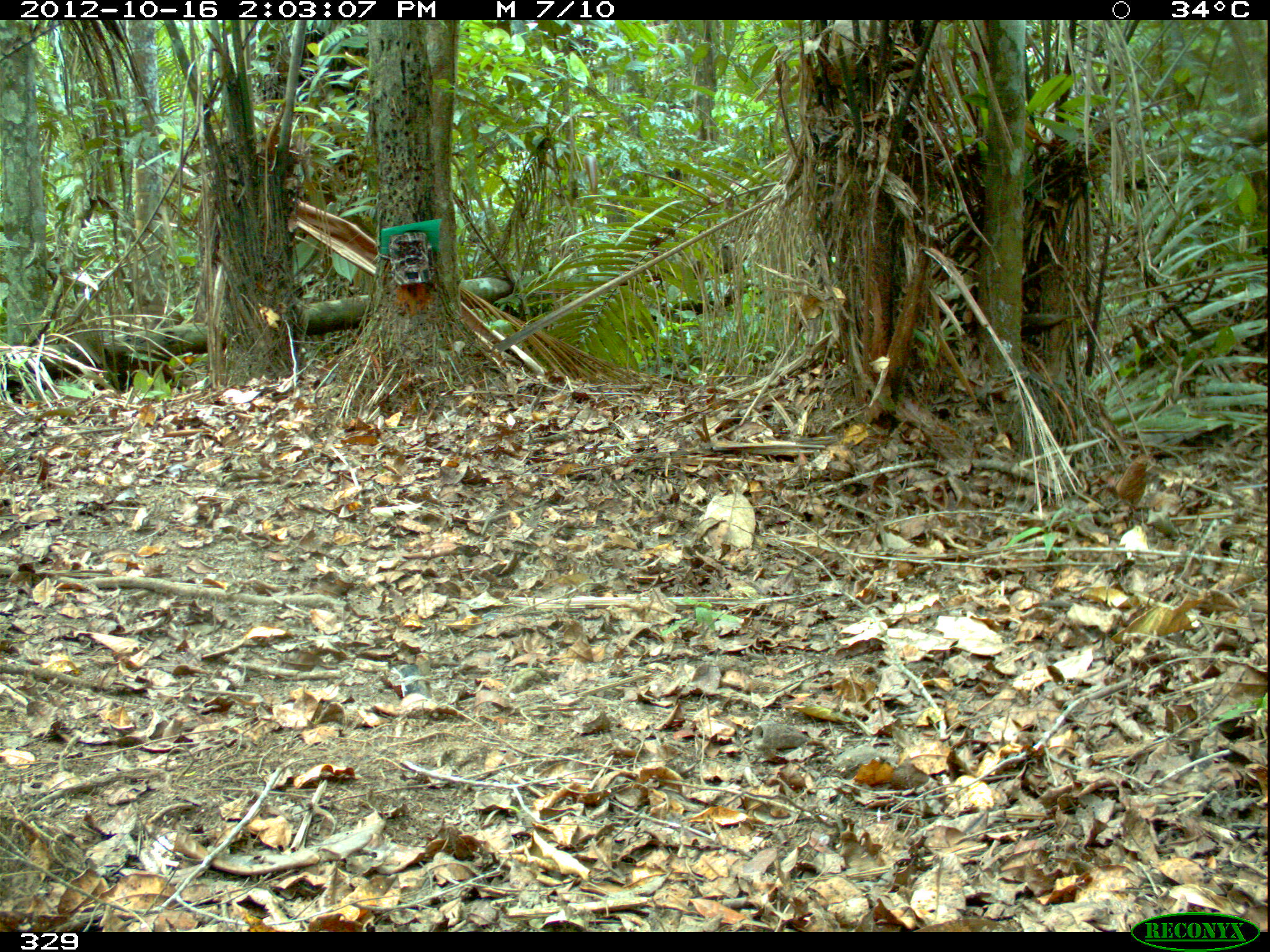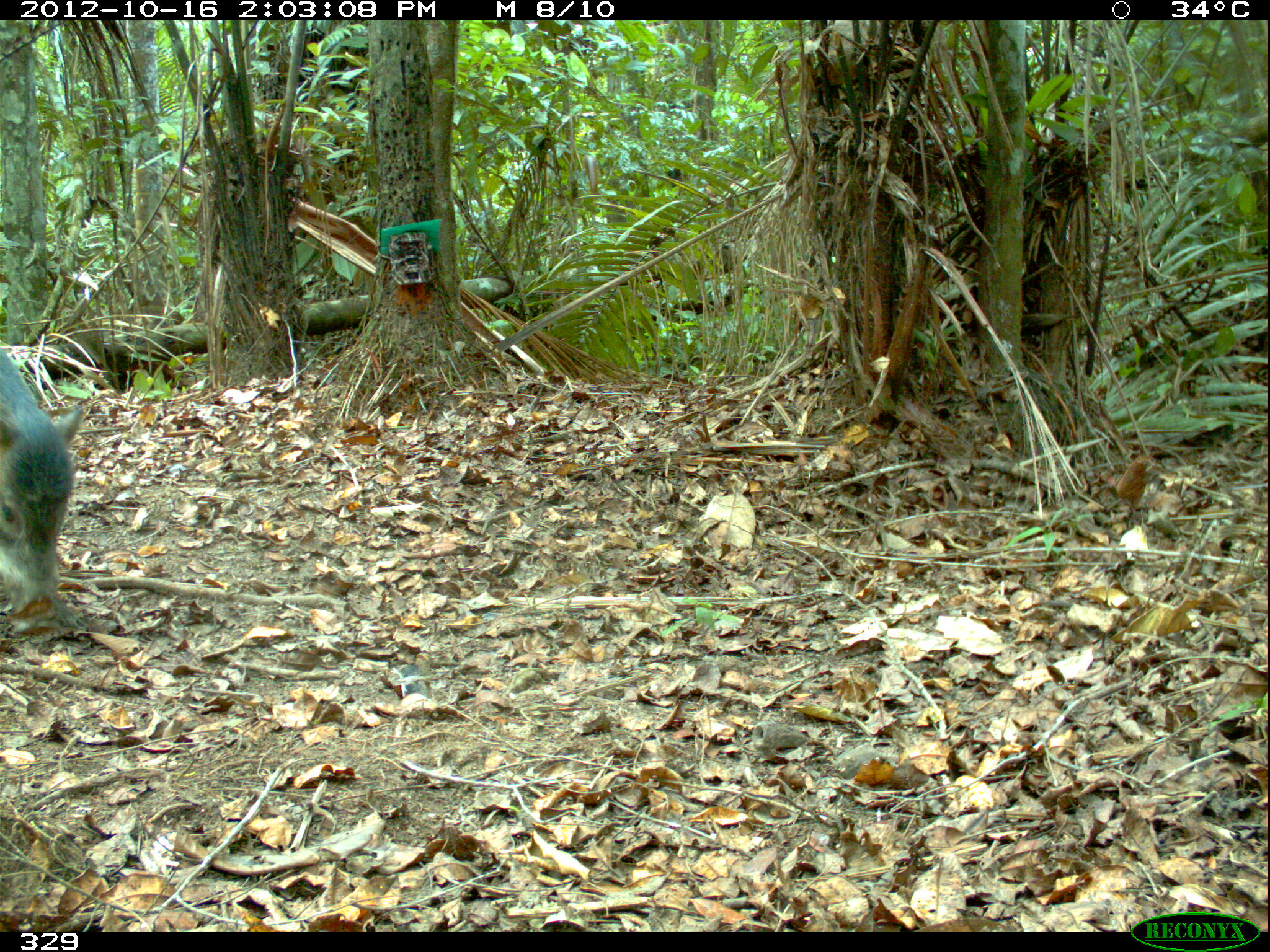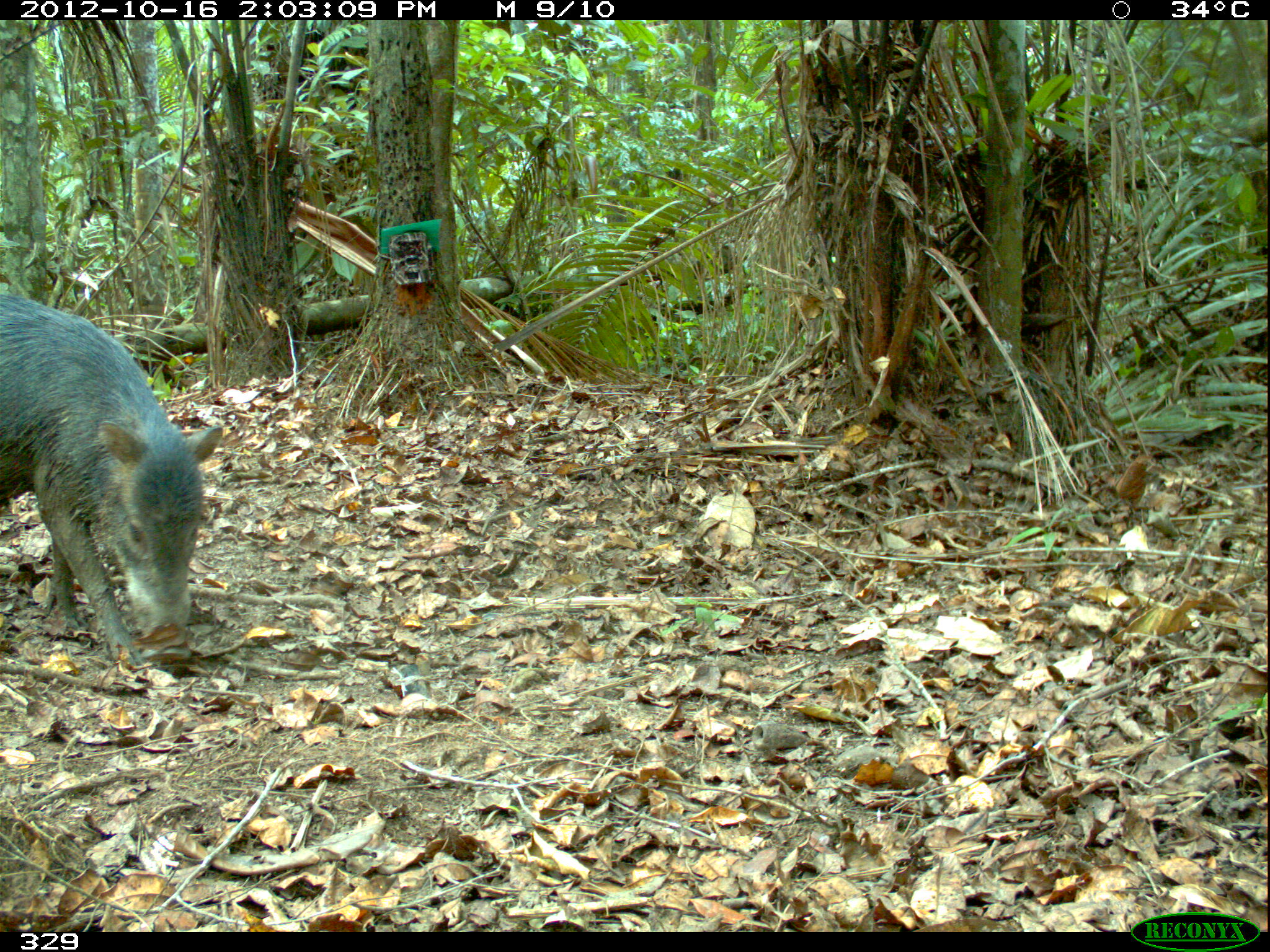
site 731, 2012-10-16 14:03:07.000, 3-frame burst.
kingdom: Animalia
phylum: Chordata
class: Mammalia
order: Artiodactyla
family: Tayassuidae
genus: Tayassu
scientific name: Tayassu pecari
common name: white-lipped peccary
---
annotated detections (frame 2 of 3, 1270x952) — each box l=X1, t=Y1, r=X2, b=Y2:
tayassu pecari: l=0, t=348, r=83, b=628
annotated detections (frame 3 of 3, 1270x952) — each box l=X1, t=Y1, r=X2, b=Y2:
tayassu pecari: l=0, t=294, r=223, b=670